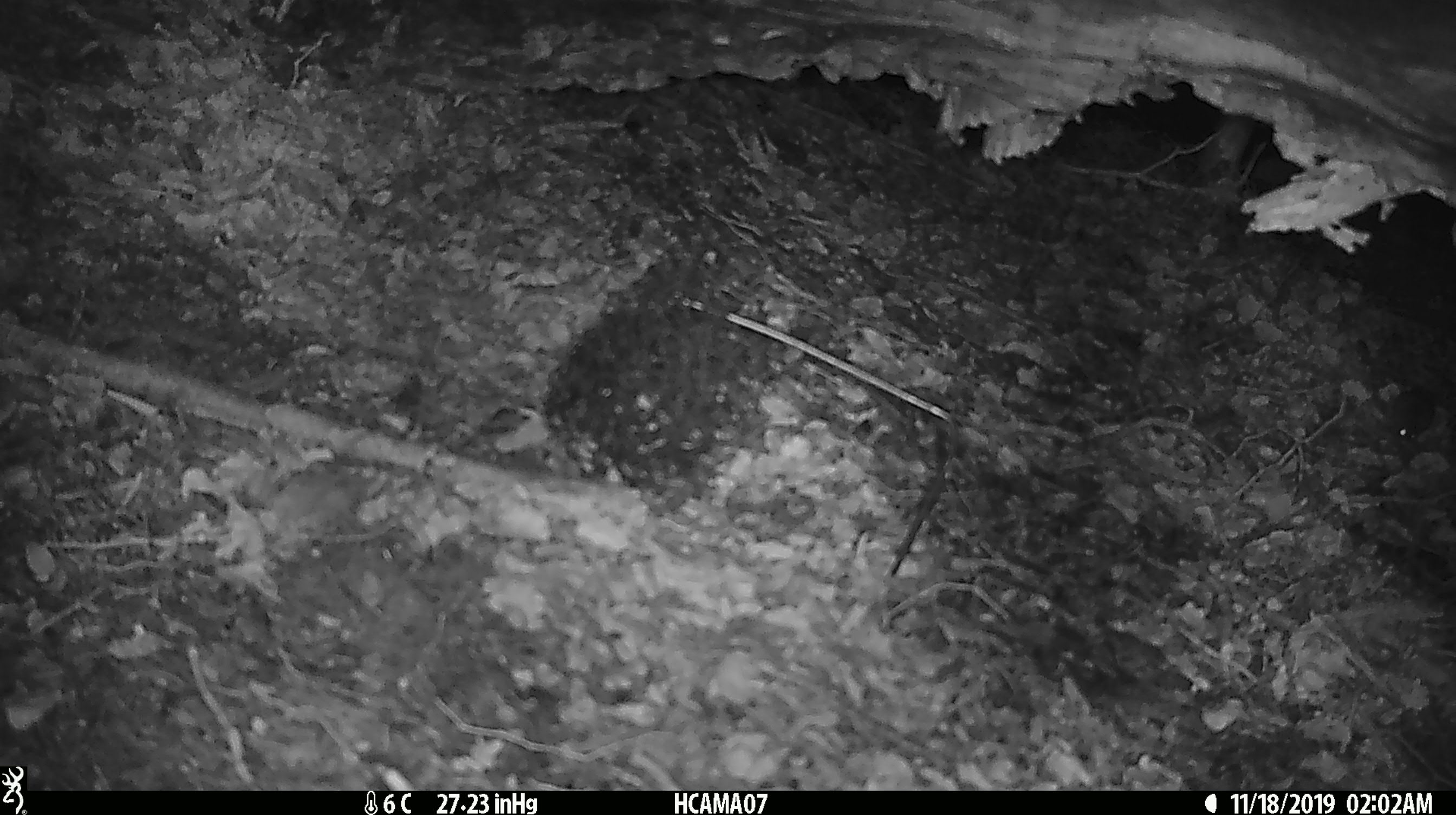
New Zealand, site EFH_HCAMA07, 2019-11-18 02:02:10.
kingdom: Animalia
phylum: Chordata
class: Mammalia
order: Rodentia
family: Muridae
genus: Mus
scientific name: Mus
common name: mouse